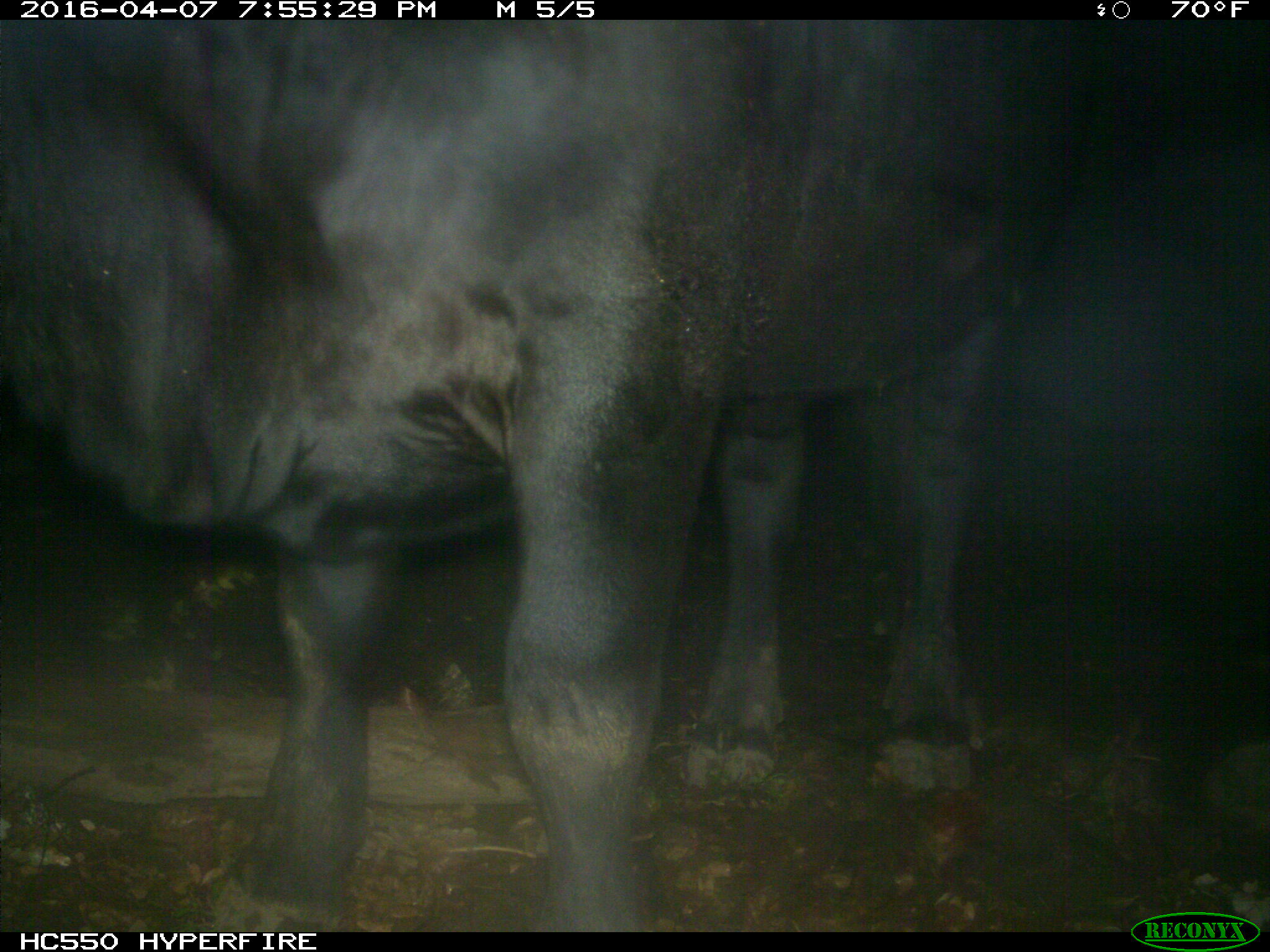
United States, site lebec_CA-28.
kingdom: Animalia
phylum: Chordata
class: Mammalia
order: Artiodactyla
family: Bovidae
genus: Bos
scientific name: Bos taurus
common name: domestic cow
Bos taurus (domestic cow).